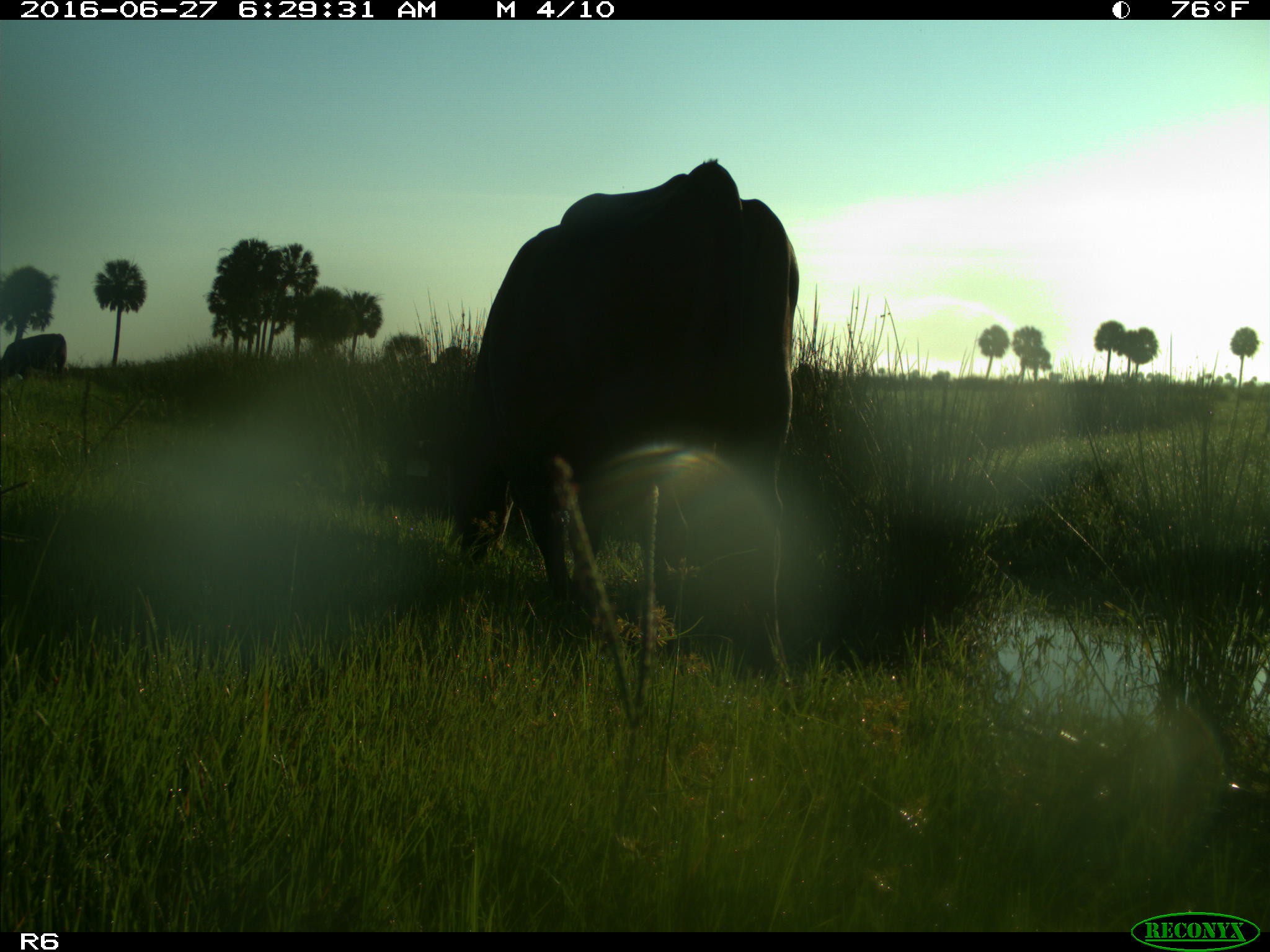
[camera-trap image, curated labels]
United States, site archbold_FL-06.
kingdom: Animalia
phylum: Chordata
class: Mammalia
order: Artiodactyla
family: Bovidae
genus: Bos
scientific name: Bos taurus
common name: domestic cow